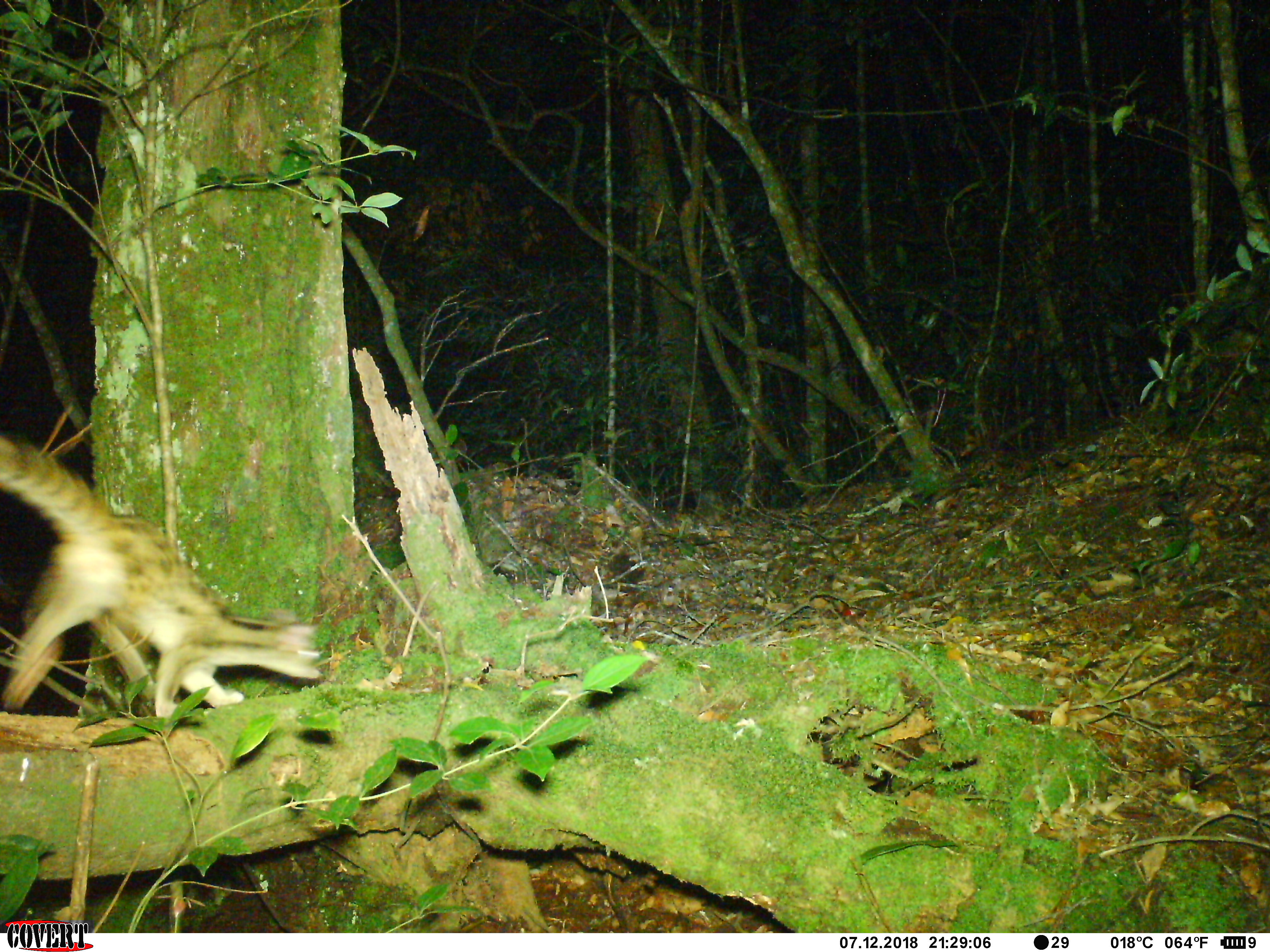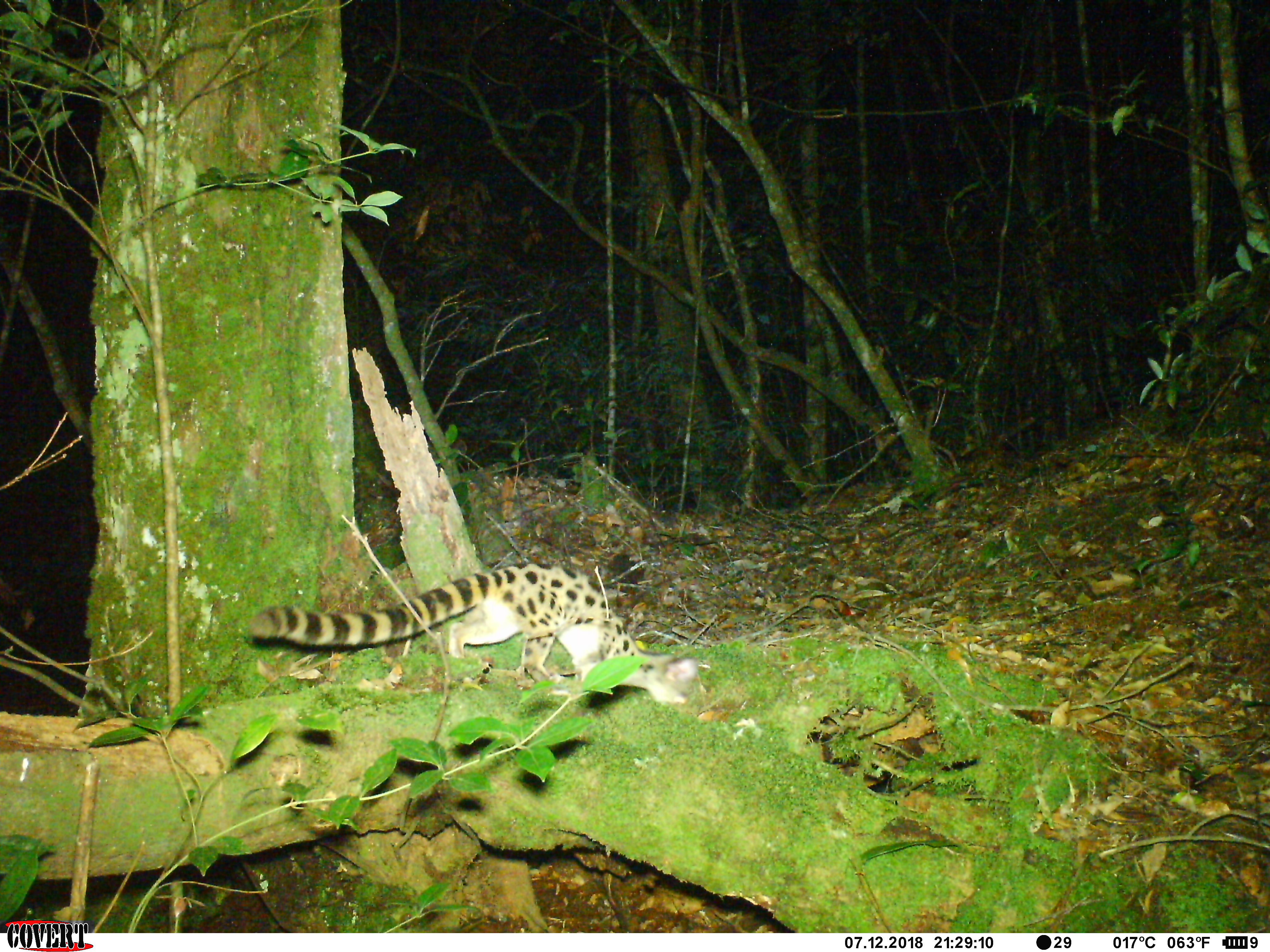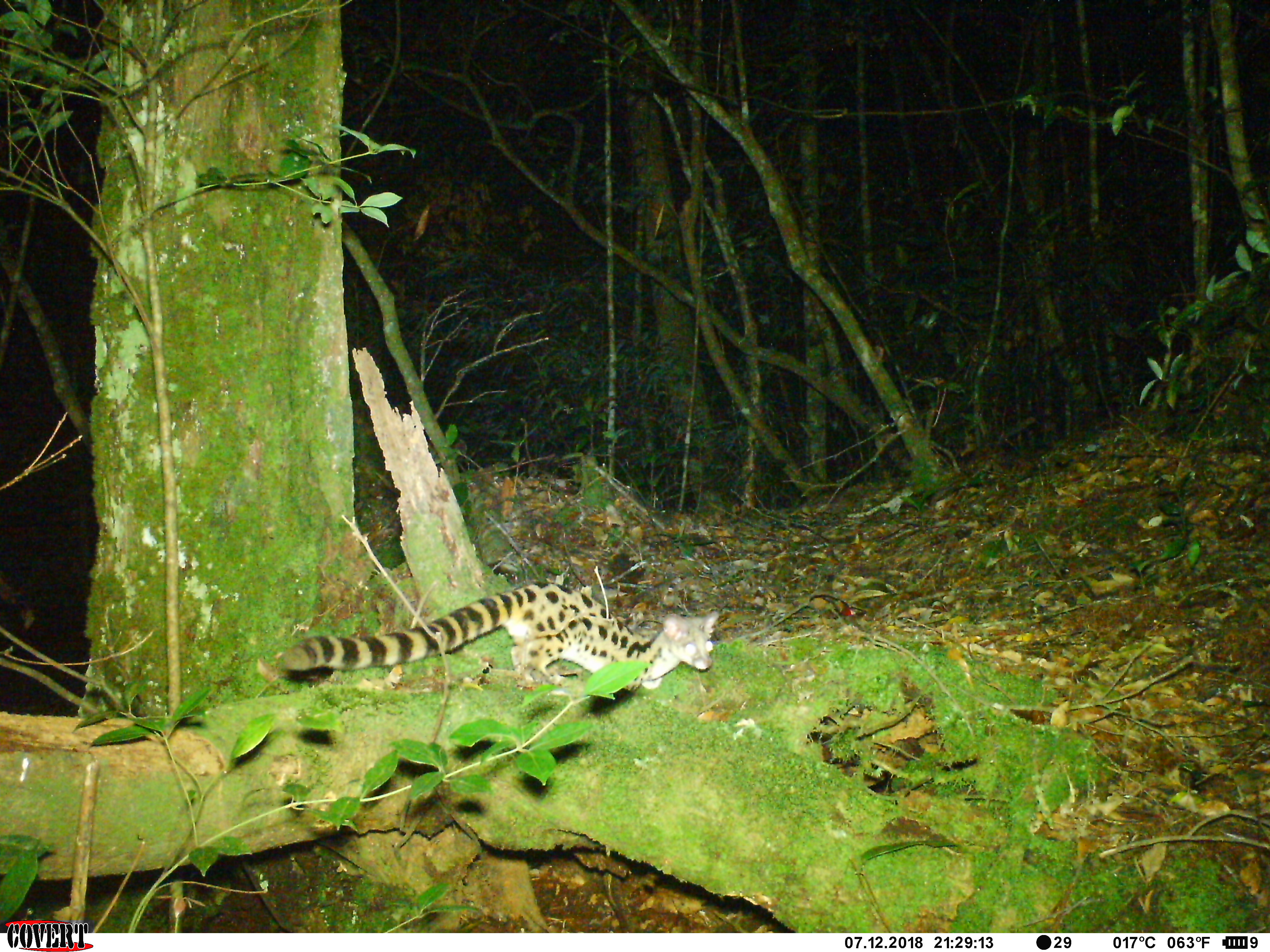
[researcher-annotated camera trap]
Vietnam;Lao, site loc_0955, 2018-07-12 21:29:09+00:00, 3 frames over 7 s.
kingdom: Animalia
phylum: Chordata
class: Mammalia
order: Carnivora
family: Prionodontidae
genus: Prionodon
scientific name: Prionodon pardicolor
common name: spotted linsang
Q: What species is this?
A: Spotted linsang (Prionodon pardicolor).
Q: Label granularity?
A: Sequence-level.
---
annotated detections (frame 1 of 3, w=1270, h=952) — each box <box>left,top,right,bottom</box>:
spotted linsang: <box>0,434,322,723</box>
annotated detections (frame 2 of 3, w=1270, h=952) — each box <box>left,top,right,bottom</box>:
spotted linsang: <box>247,560,699,704</box>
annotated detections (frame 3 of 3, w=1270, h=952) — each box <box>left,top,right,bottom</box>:
spotted linsang: <box>278,579,719,692</box>